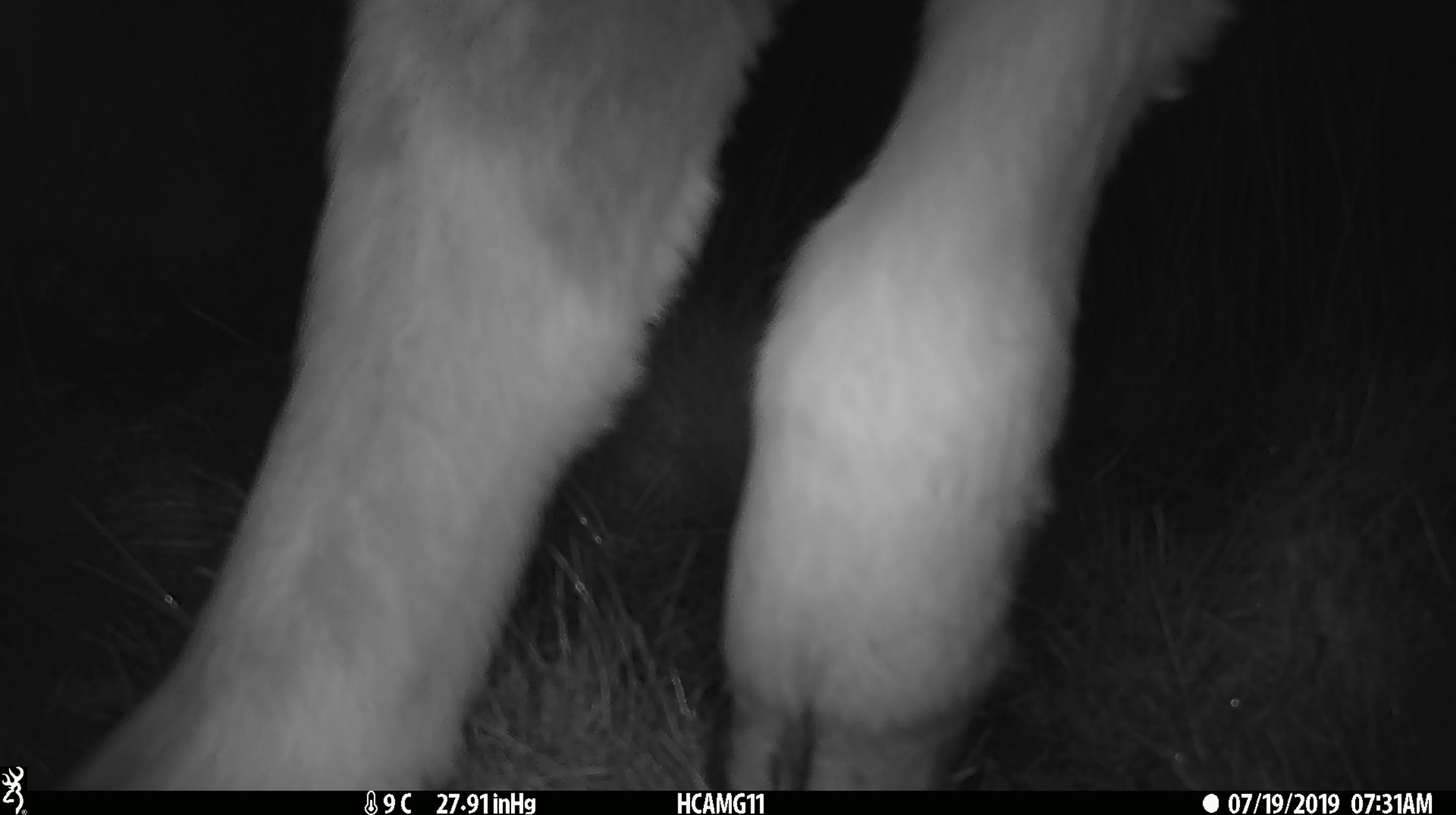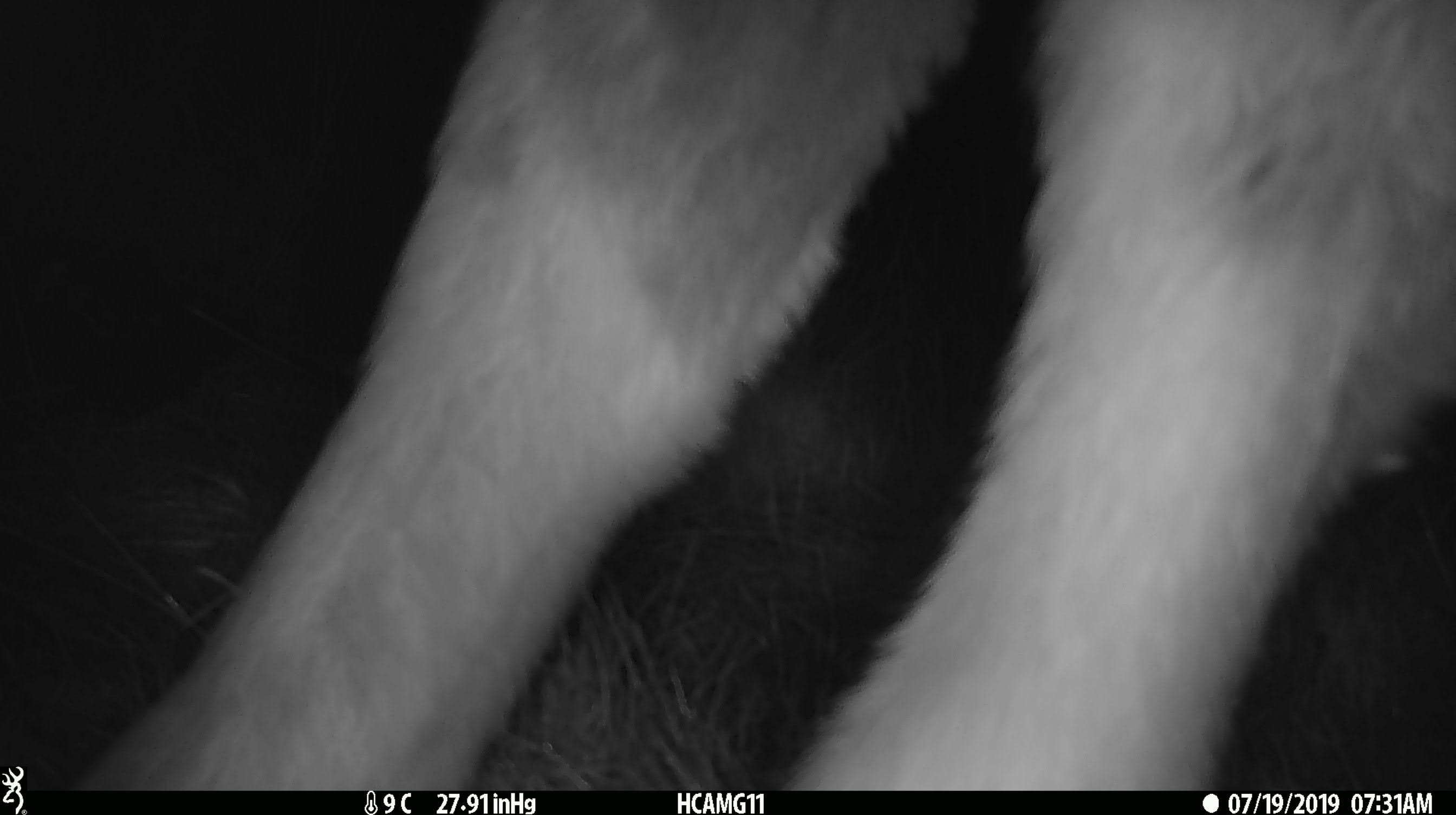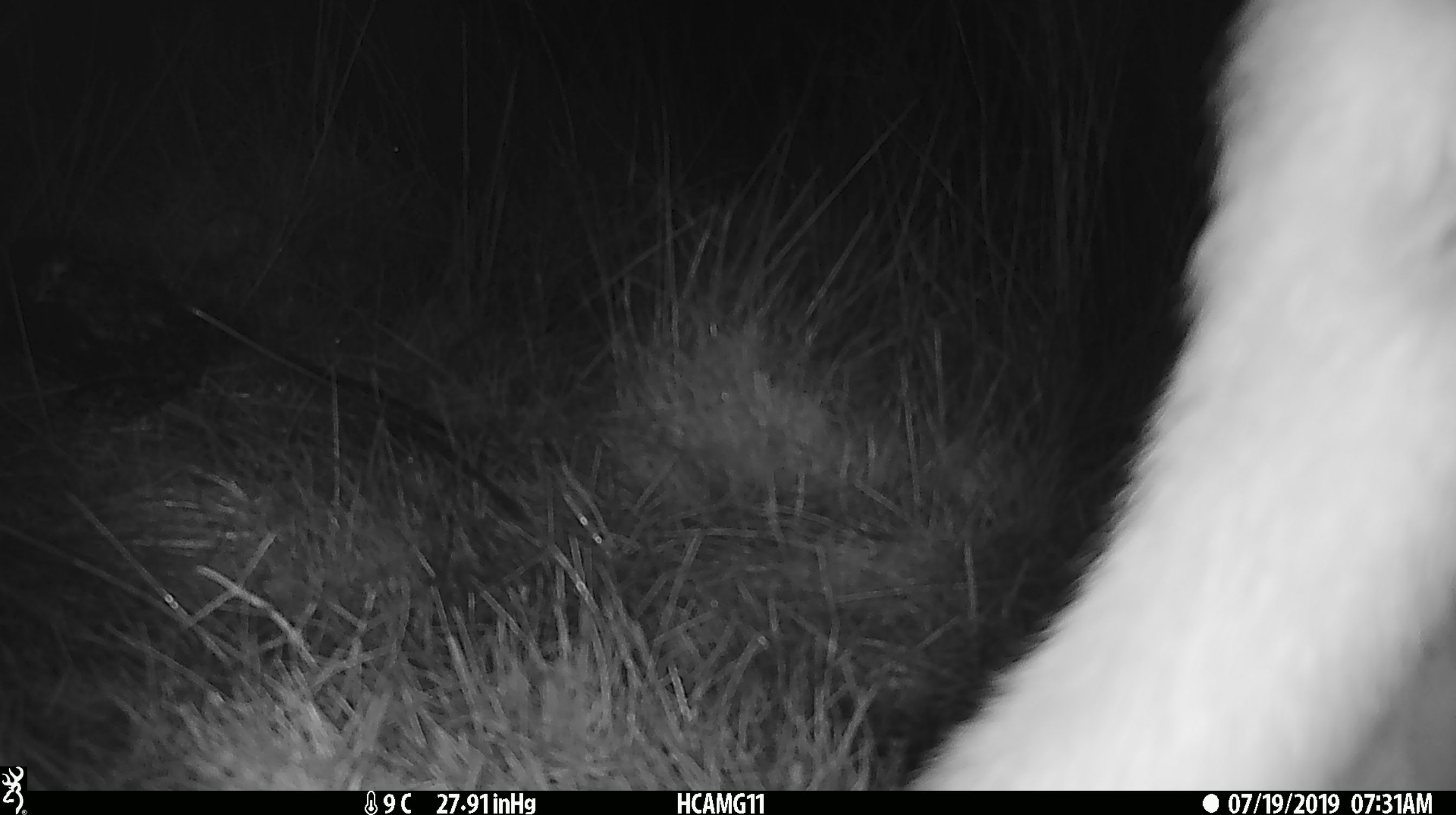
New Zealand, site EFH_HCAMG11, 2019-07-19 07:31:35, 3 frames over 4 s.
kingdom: Animalia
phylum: Chordata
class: Mammalia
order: Artiodactyla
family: Bovidae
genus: Bos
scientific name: Bos taurus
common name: domestic cow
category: cow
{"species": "cow (domestic cow) (Bos taurus)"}